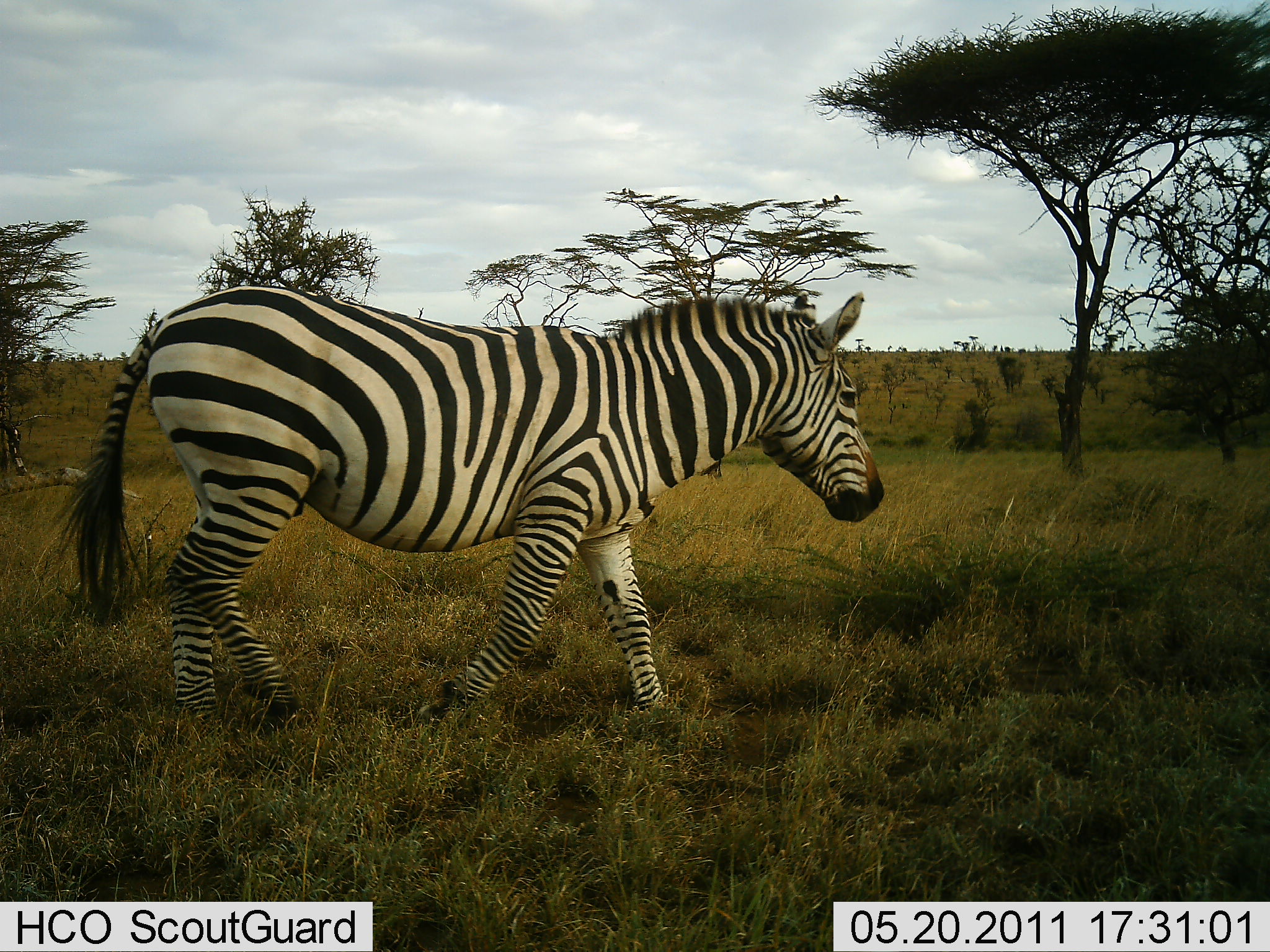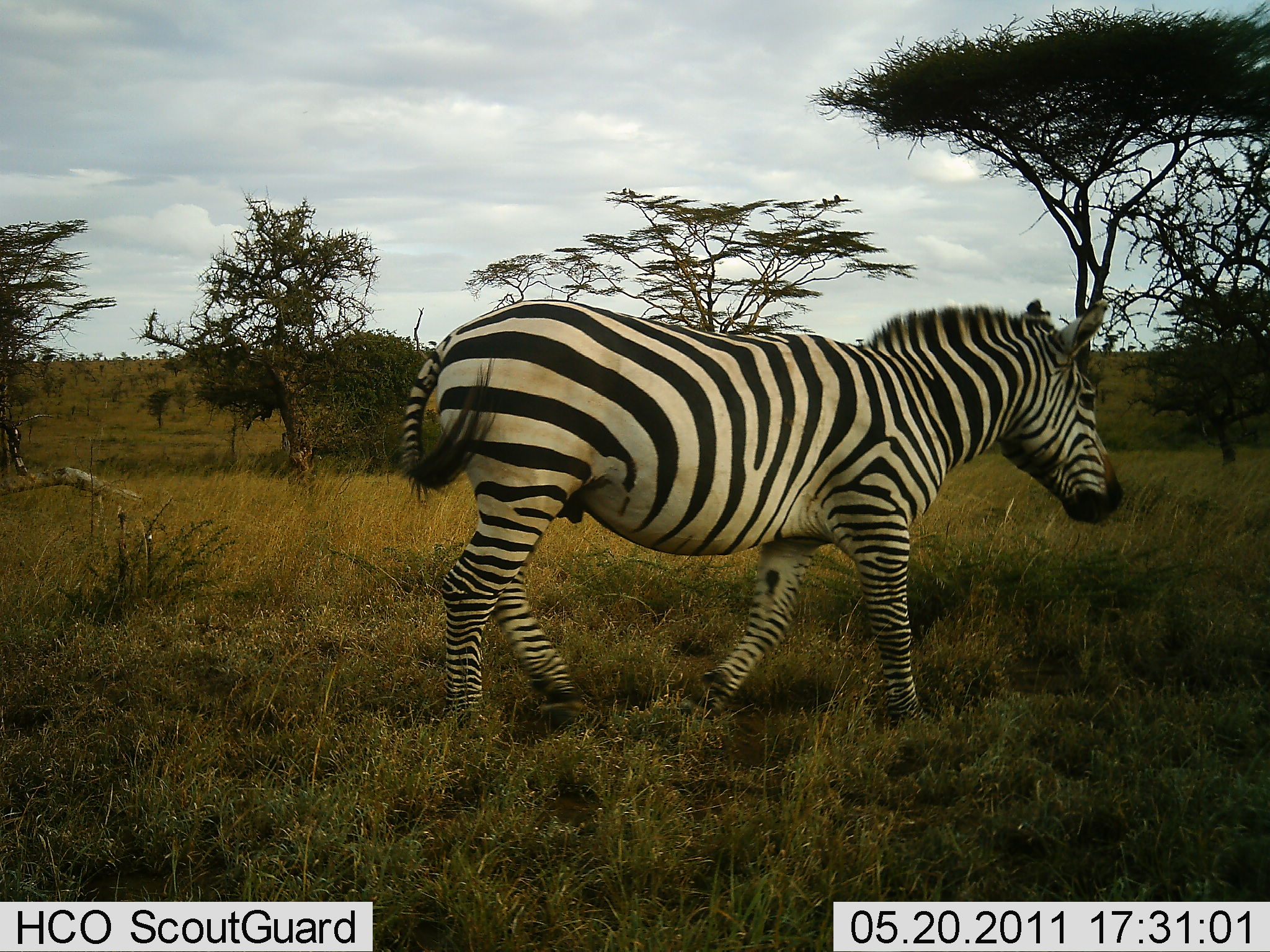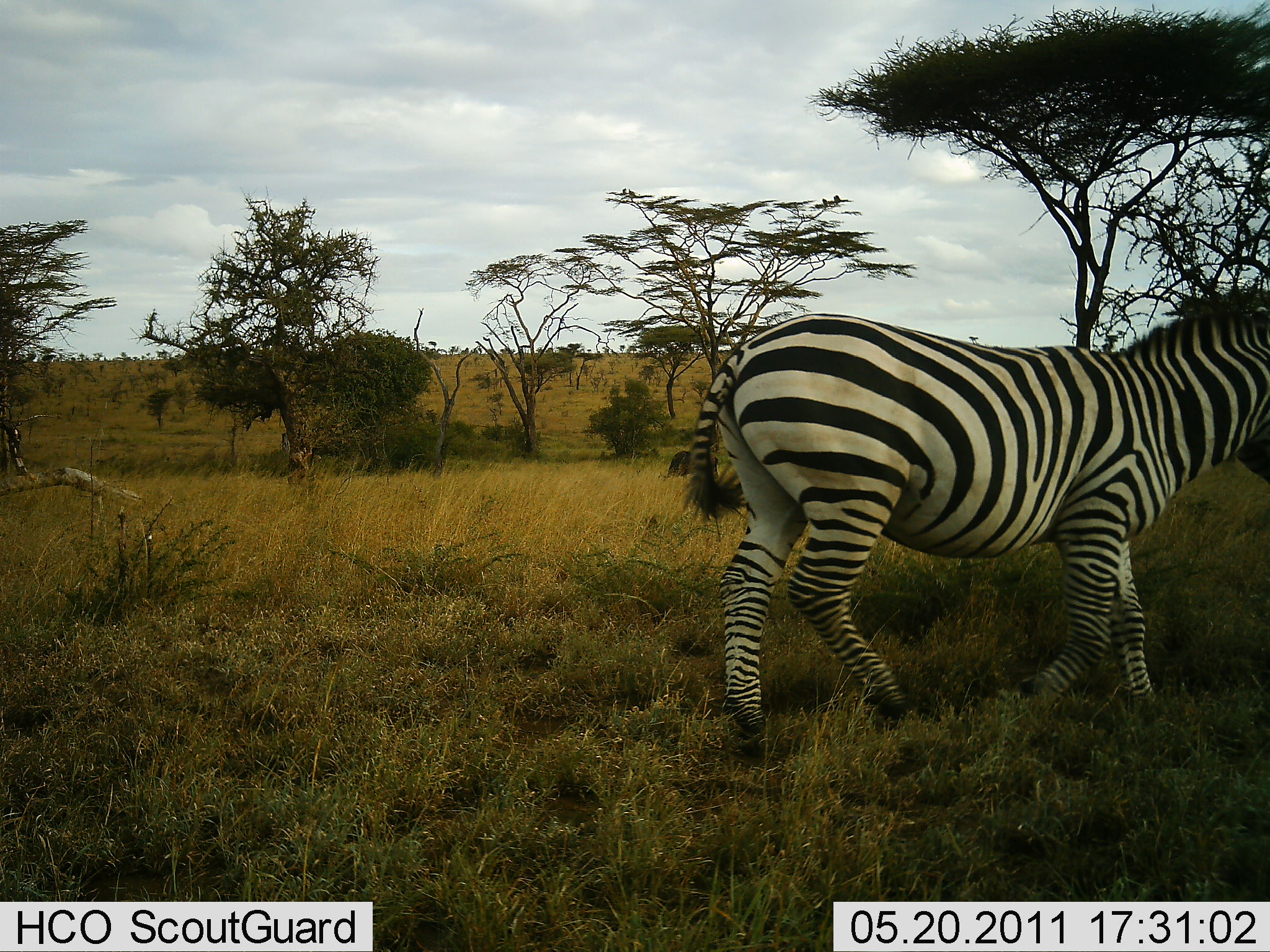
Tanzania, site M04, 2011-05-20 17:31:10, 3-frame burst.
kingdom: Animalia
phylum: Chordata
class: Mammalia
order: Perissodactyla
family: Equidae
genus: Equus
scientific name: Equus quagga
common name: plains zebra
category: zebra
Zebra (plains zebra) (Equus quagga), count 1. Behavior (volunteer vote fractions): standing 0%, resting 0%, moving 100%, interacting 0%. Young present (vote fraction): 0%. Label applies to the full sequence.